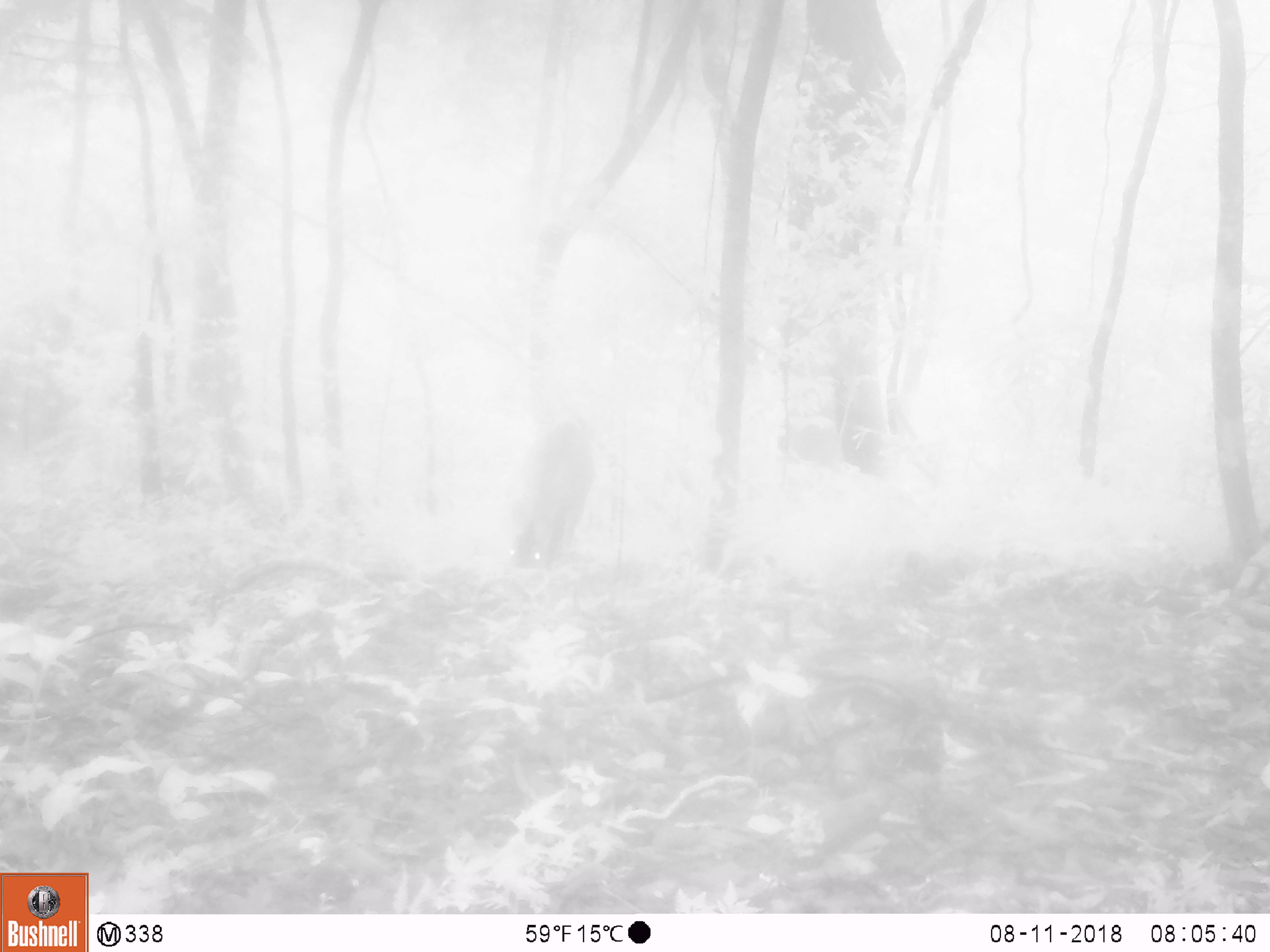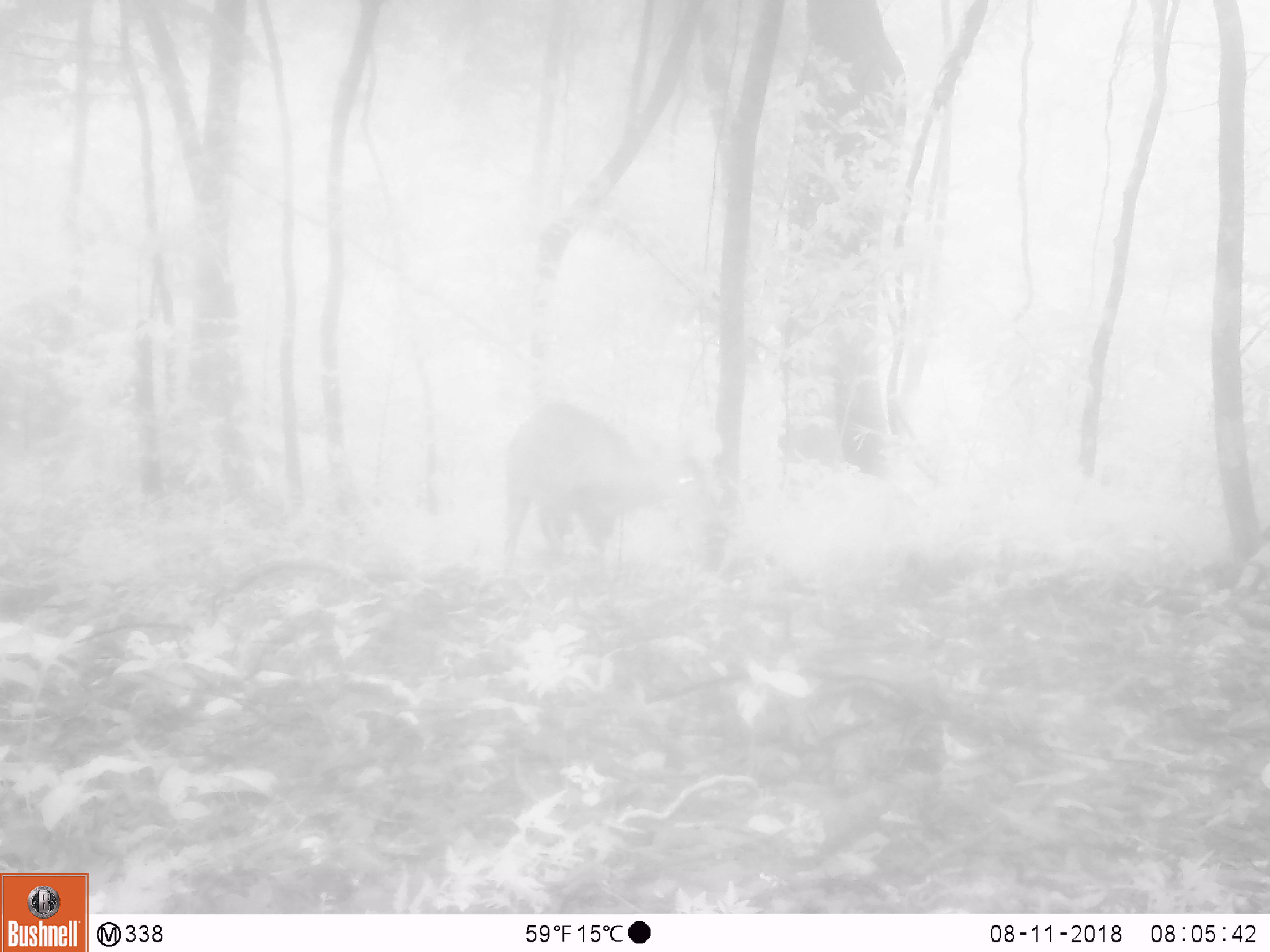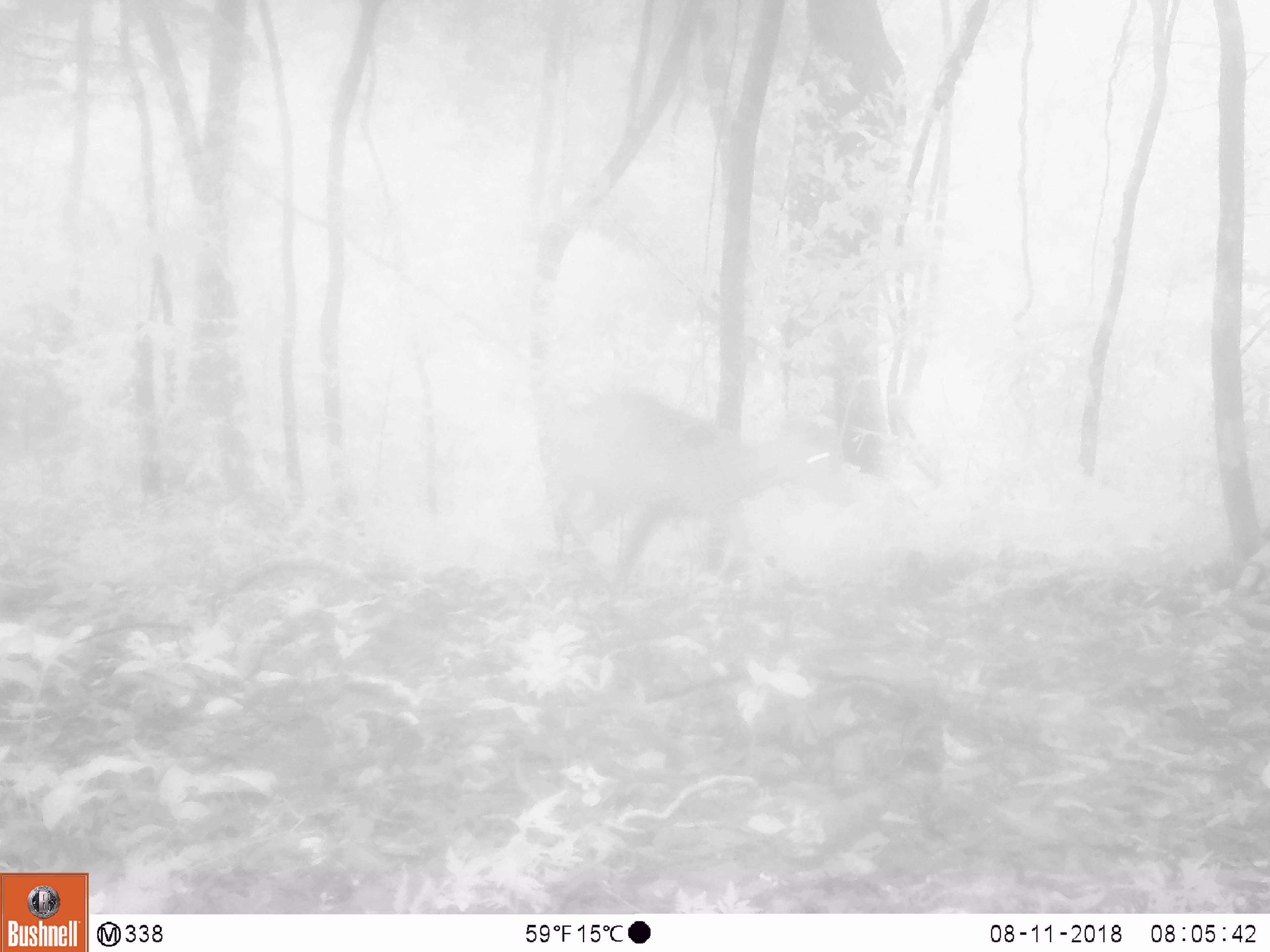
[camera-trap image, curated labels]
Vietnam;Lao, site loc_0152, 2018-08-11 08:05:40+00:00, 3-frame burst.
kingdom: Animalia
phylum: Chordata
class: Mammalia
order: Artiodactyla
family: Cervidae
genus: Muntiacus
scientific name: Muntiacus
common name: muntjacs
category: unidentified muntjac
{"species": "unidentified muntjac (muntjacs) (Muntiacus)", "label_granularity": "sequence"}